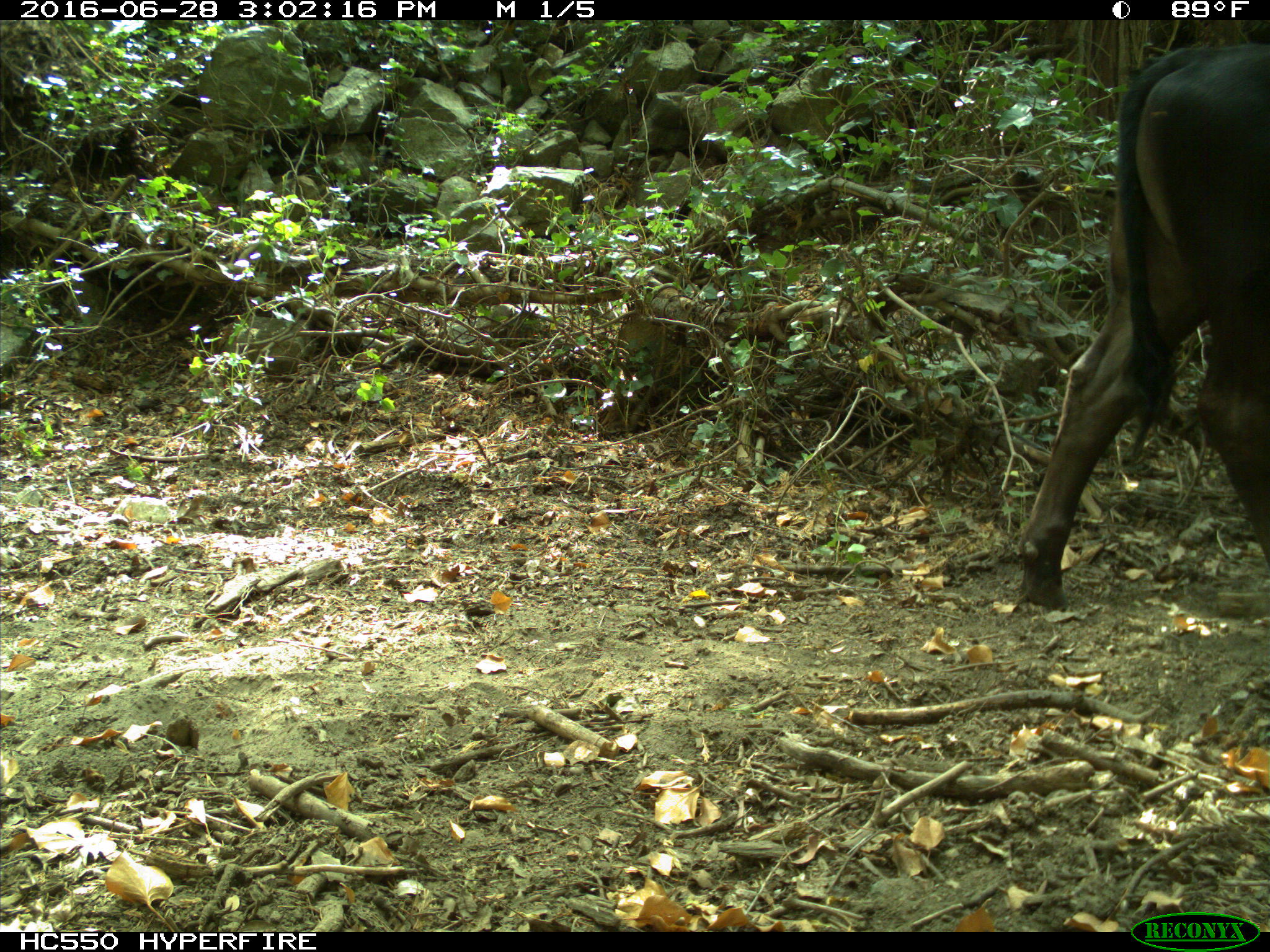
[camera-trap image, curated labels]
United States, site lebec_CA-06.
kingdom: Animalia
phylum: Chordata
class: Mammalia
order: Artiodactyla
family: Bovidae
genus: Bos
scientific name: Bos taurus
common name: domestic cow